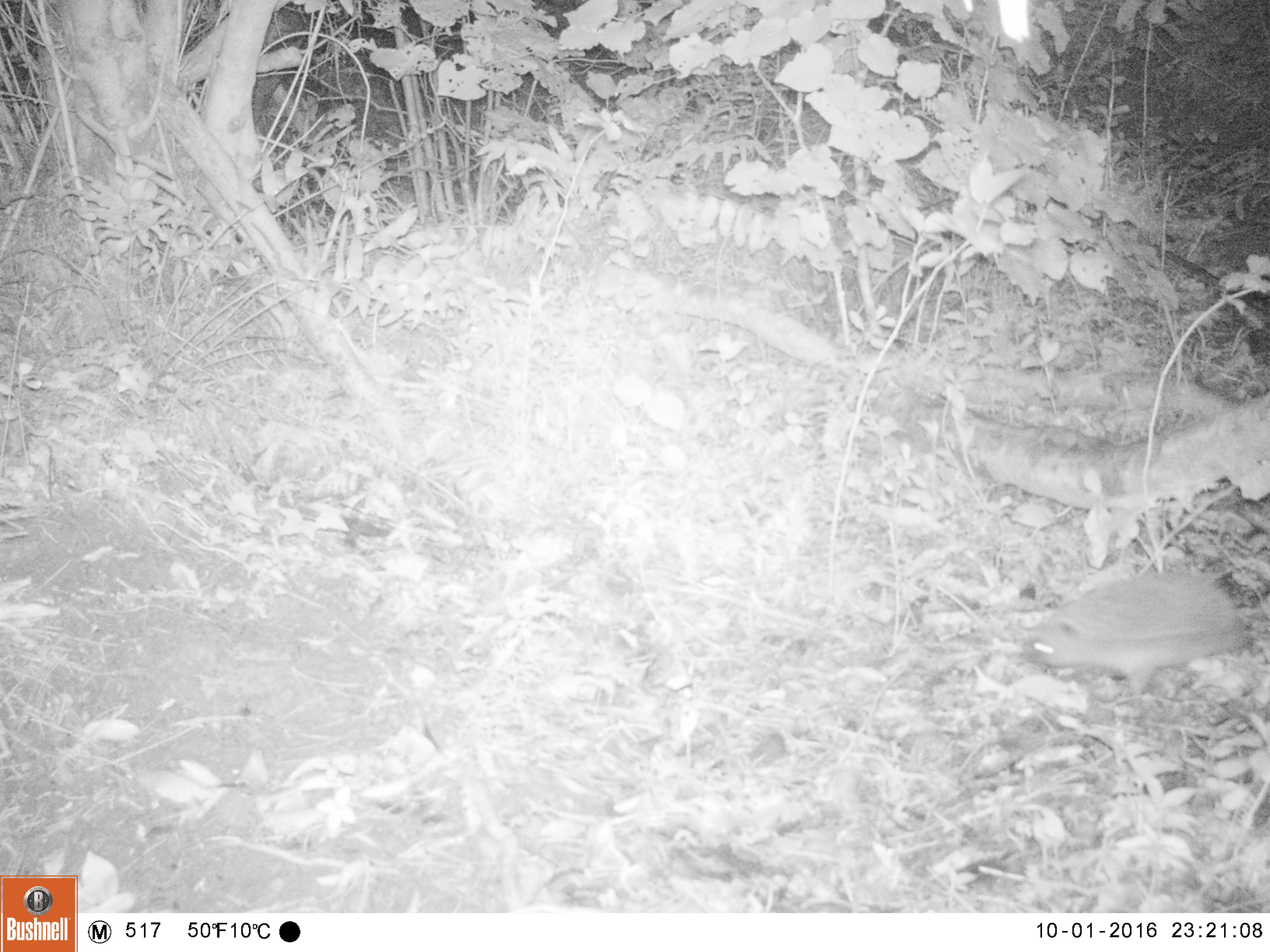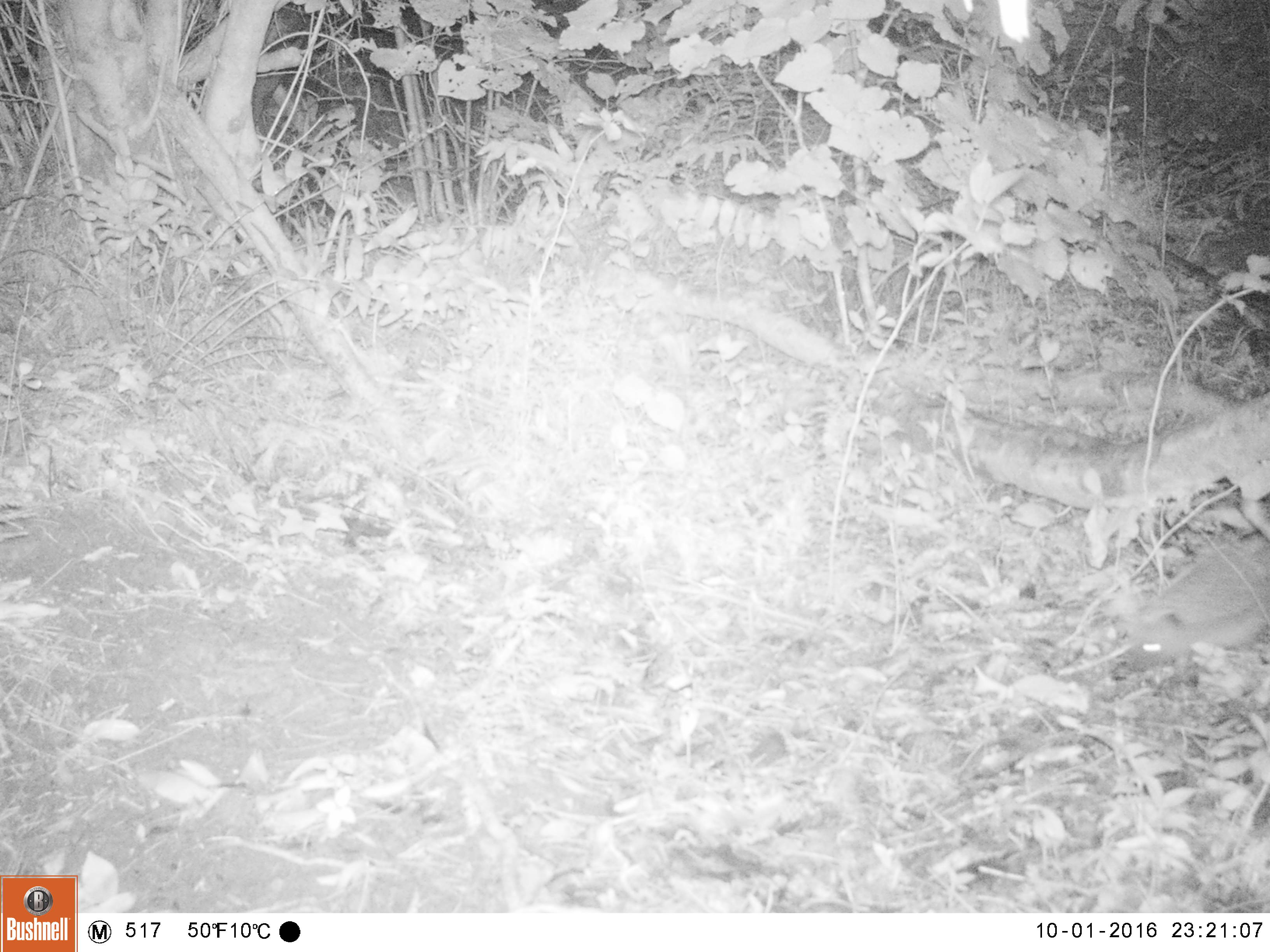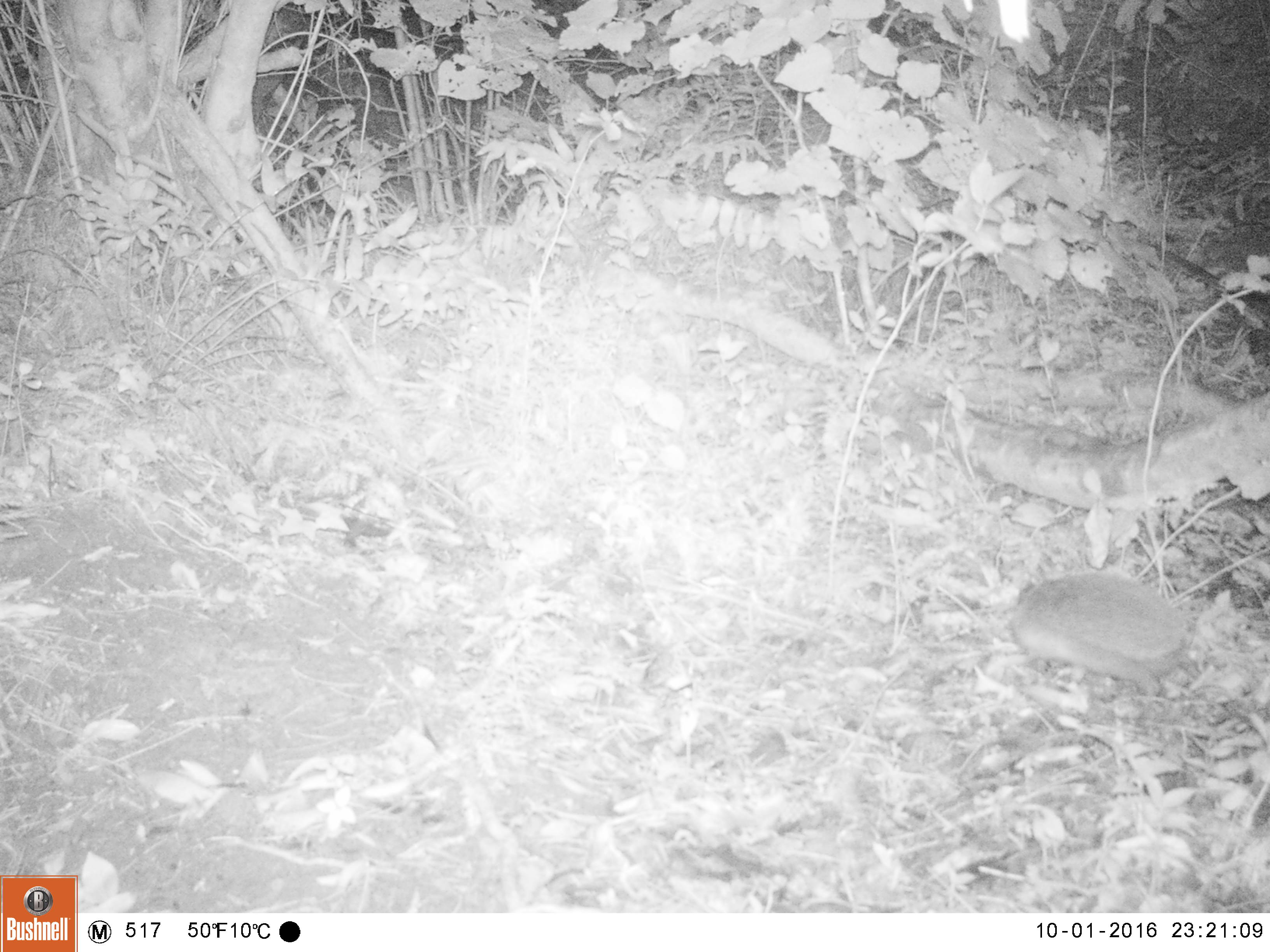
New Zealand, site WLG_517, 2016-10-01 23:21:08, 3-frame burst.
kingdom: Animalia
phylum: Chordata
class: Mammalia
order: Eulipotyphla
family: Erinaceidae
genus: Erinaceus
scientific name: Erinaceus europaeus europaeus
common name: european hedgehog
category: hedgehog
Hedgehog (european hedgehog) (Erinaceus europaeus europaeus).